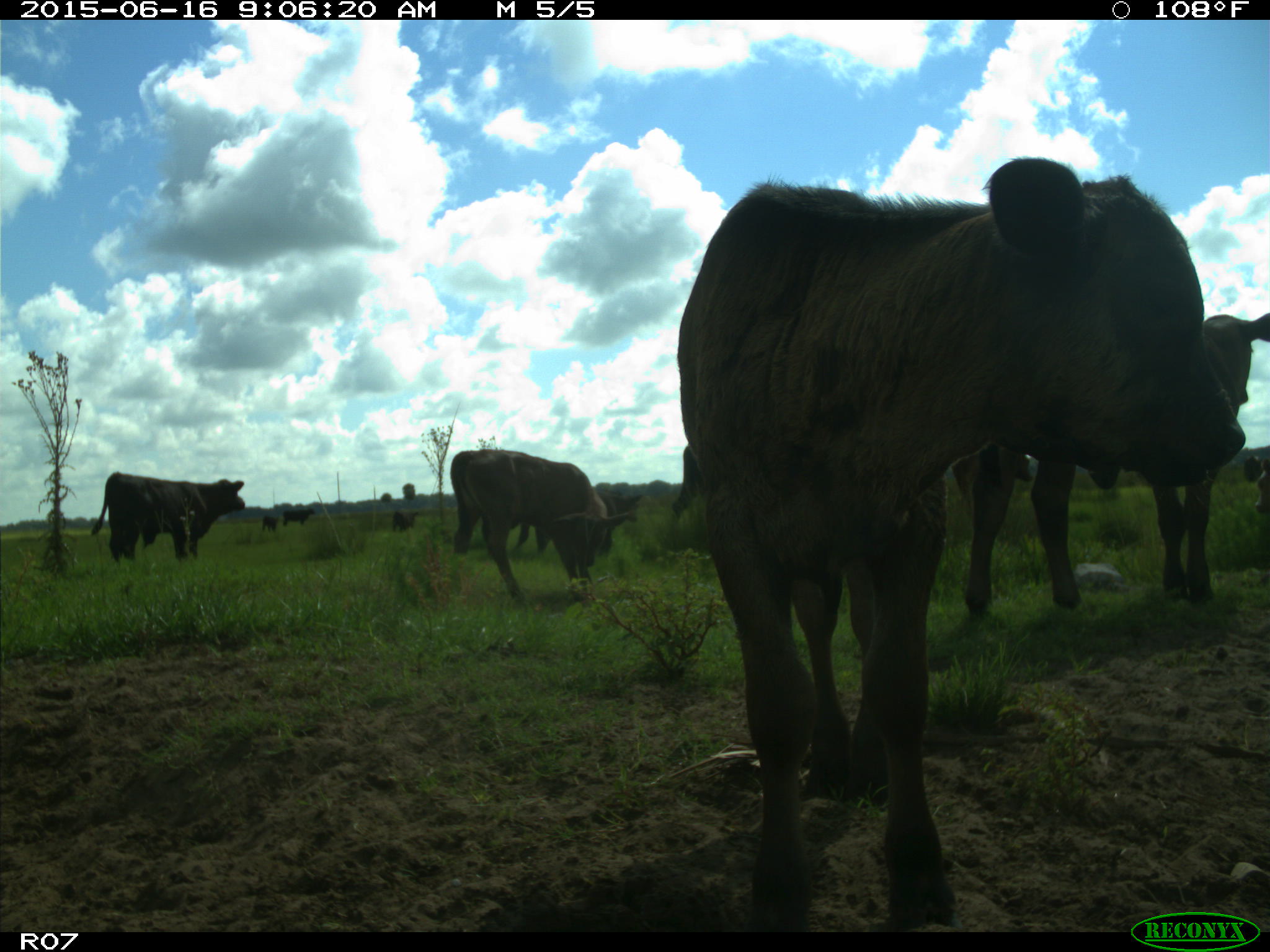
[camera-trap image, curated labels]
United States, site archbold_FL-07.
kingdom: Animalia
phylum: Chordata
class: Mammalia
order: Artiodactyla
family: Bovidae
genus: Bos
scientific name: Bos taurus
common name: domestic cow